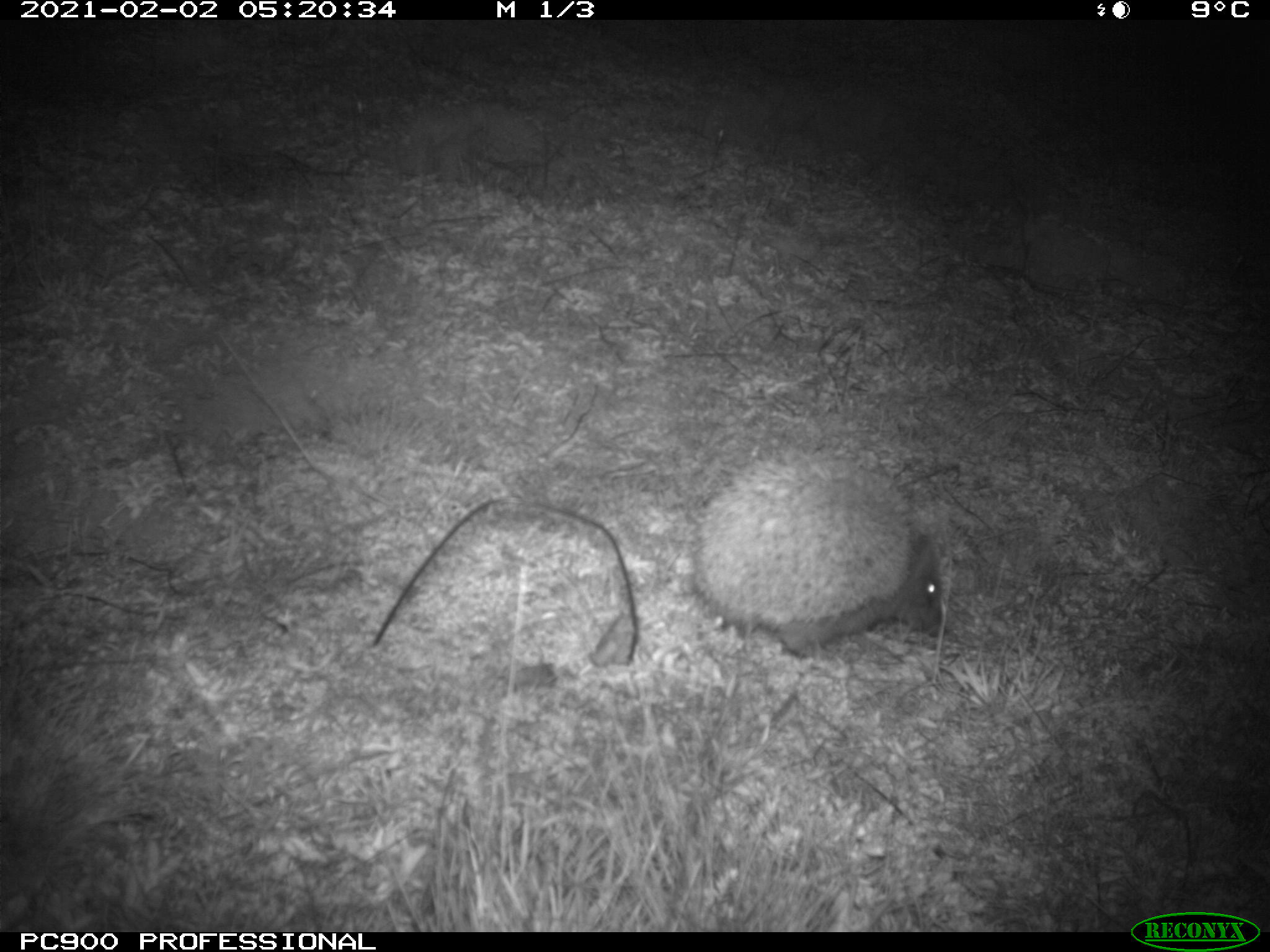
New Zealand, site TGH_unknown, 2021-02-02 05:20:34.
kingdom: Animalia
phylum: Chordata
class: Mammalia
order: Eulipotyphla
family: Erinaceidae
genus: Erinaceus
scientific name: Erinaceus europaeus europaeus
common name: european hedgehog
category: hedgehog